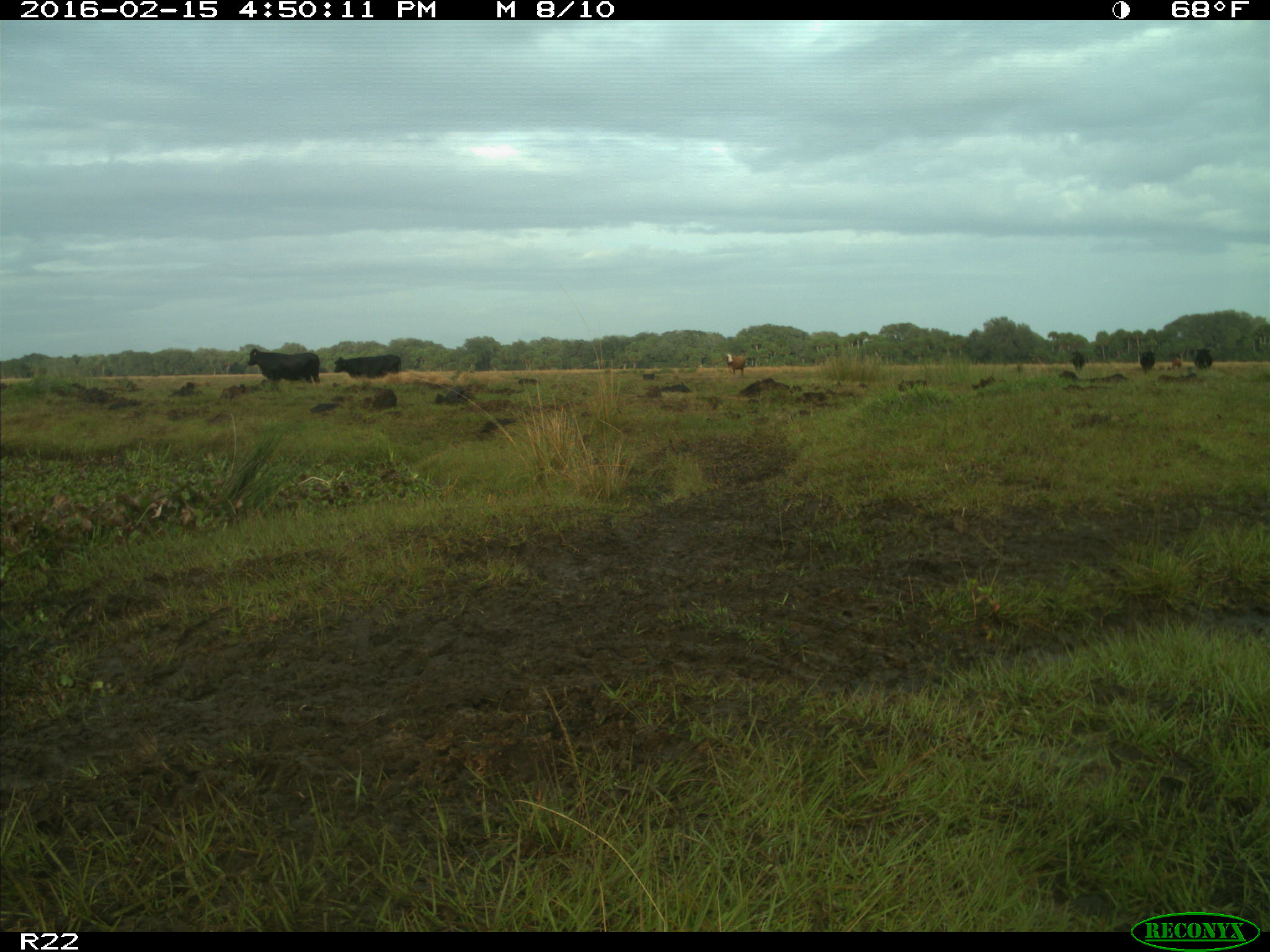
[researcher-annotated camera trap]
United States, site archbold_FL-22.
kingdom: Animalia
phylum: Chordata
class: Mammalia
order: Artiodactyla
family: Bovidae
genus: Bos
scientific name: Bos taurus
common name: domestic cow